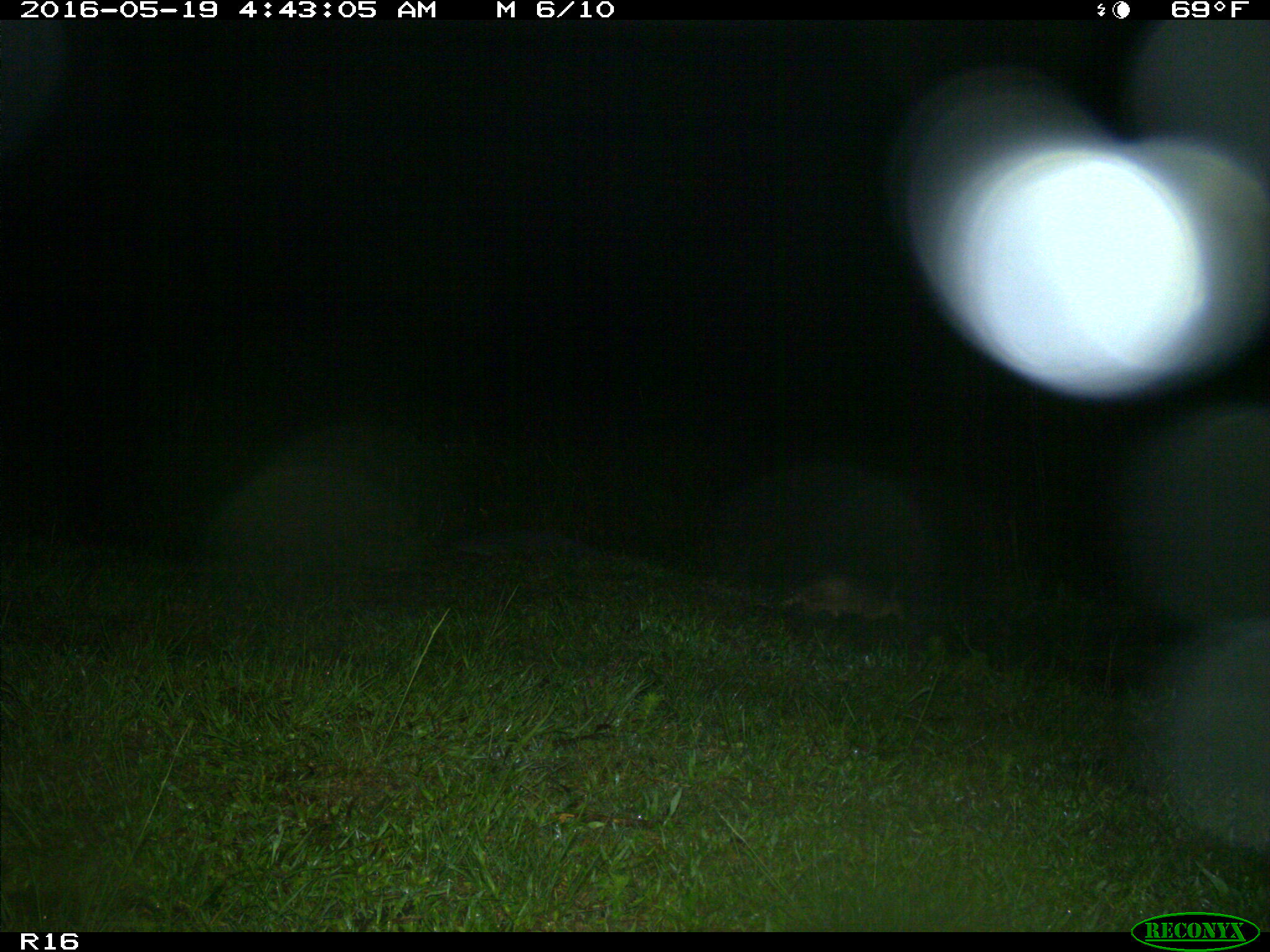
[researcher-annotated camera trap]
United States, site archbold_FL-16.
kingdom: Animalia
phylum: Chordata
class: Mammalia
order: Cingulata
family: Dasypodidae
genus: Dasypus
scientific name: Dasypus novemcinctus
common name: nine-banded armadillo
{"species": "Dasypus novemcinctus (nine-banded armadillo)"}